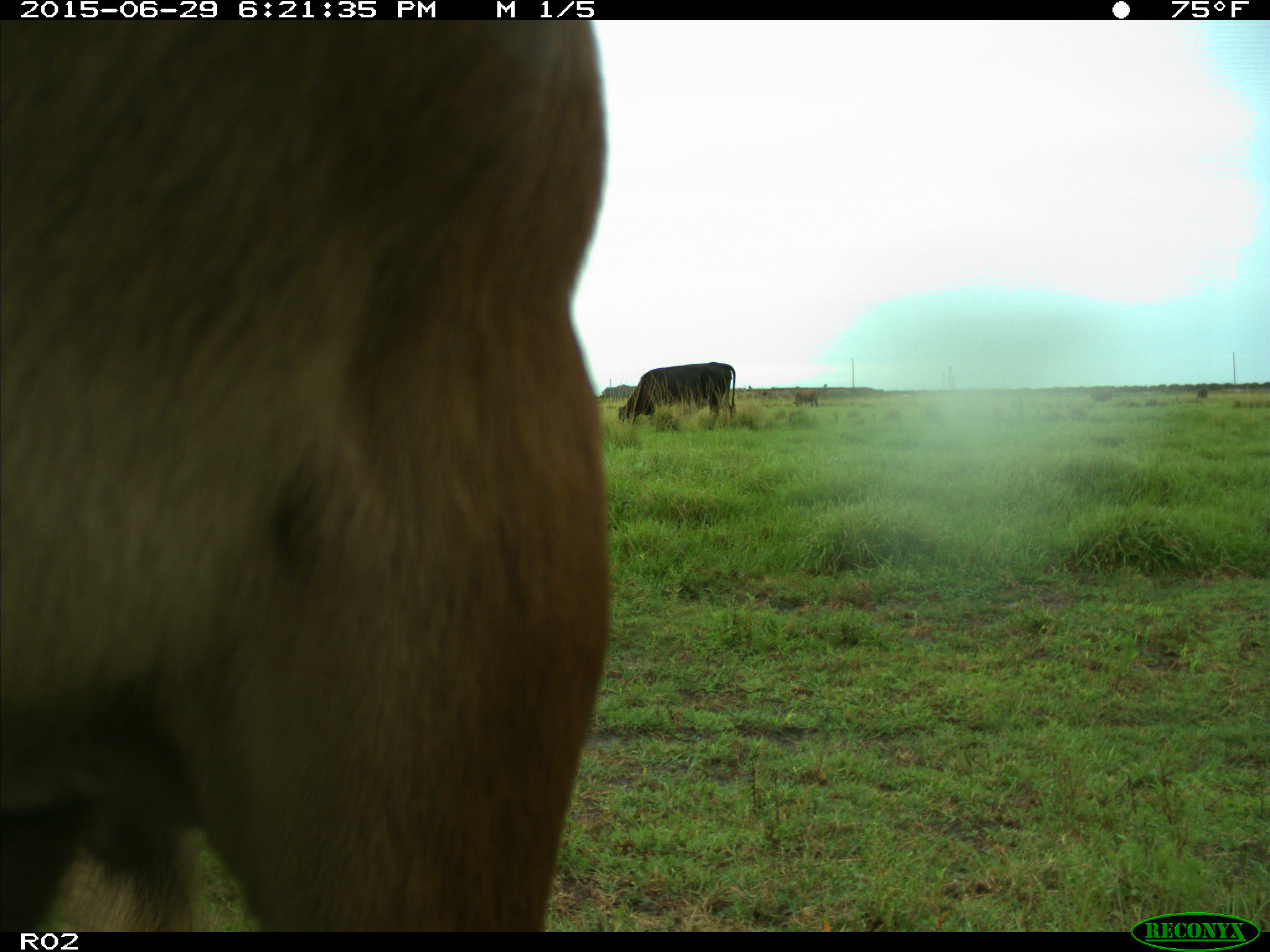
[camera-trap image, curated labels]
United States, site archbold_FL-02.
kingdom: Animalia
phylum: Chordata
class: Mammalia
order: Artiodactyla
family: Bovidae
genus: Bos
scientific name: Bos taurus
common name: domestic cow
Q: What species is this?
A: Bos taurus (domestic cow).